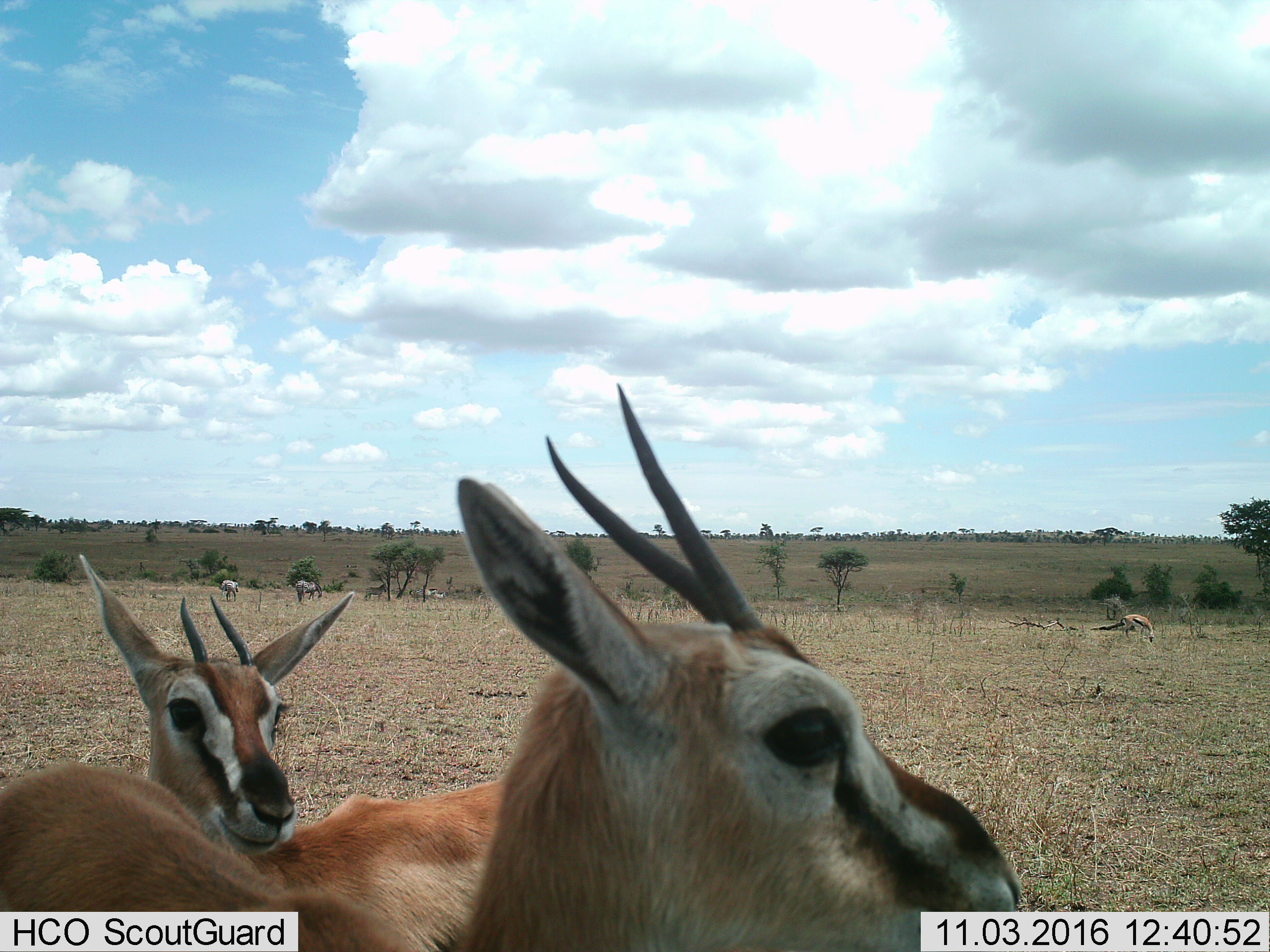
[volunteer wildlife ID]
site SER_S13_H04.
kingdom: Animalia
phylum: Chordata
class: Mammalia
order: Artiodactyla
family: Bovidae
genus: Eudorcas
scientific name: Eudorcas thomsonii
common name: thomson's gazelle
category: gazellethomsons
Gazellethomsons (thomson's gazelle) (Eudorcas thomsonii), count 3. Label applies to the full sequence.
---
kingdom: Animalia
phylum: Chordata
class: Mammalia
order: Perissodactyla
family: Equidae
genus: Equus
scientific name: Equus quagga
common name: plains zebra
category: zebraplains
Zebraplains (plains zebra) (Equus quagga), count 4. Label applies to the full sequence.